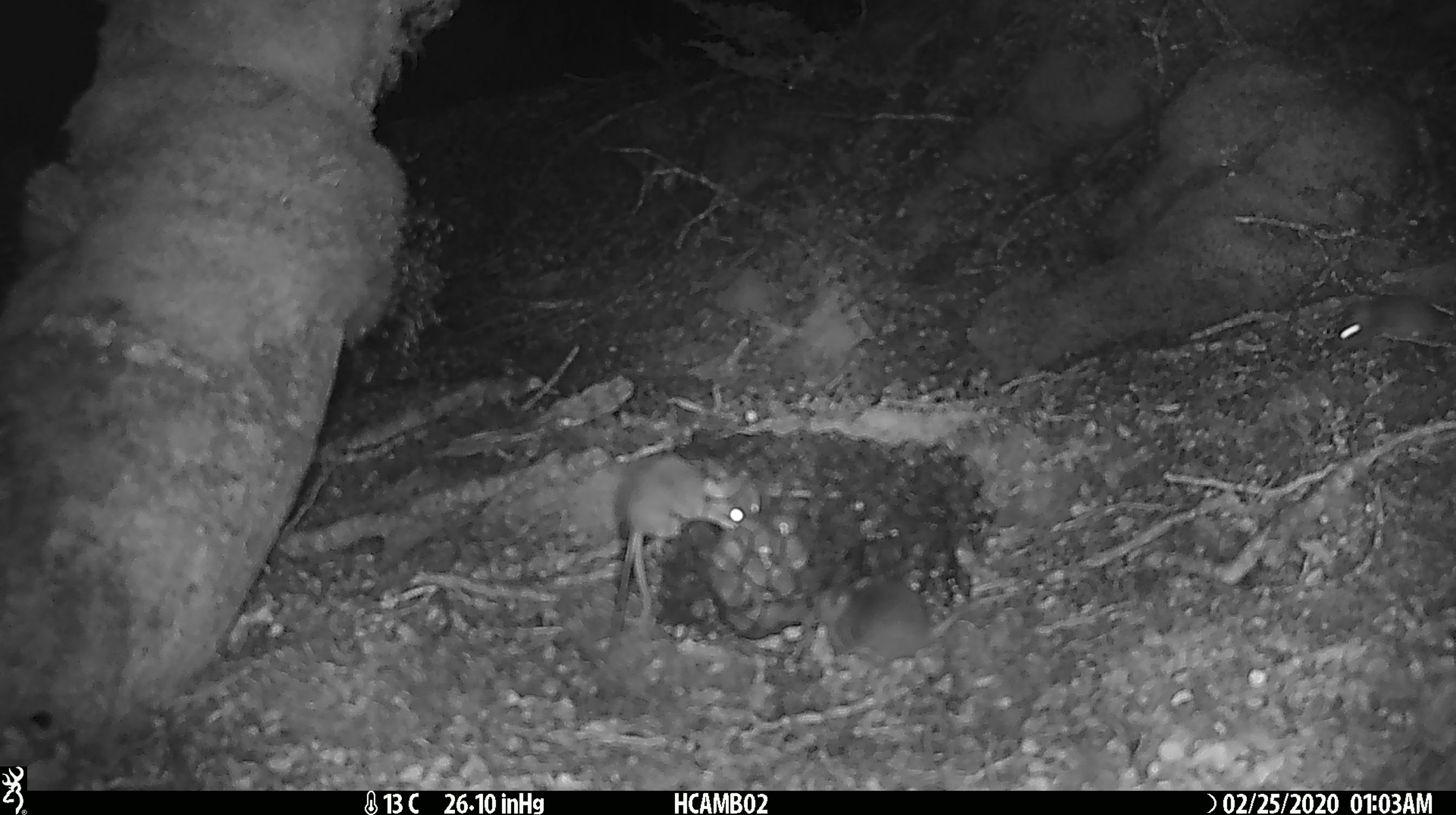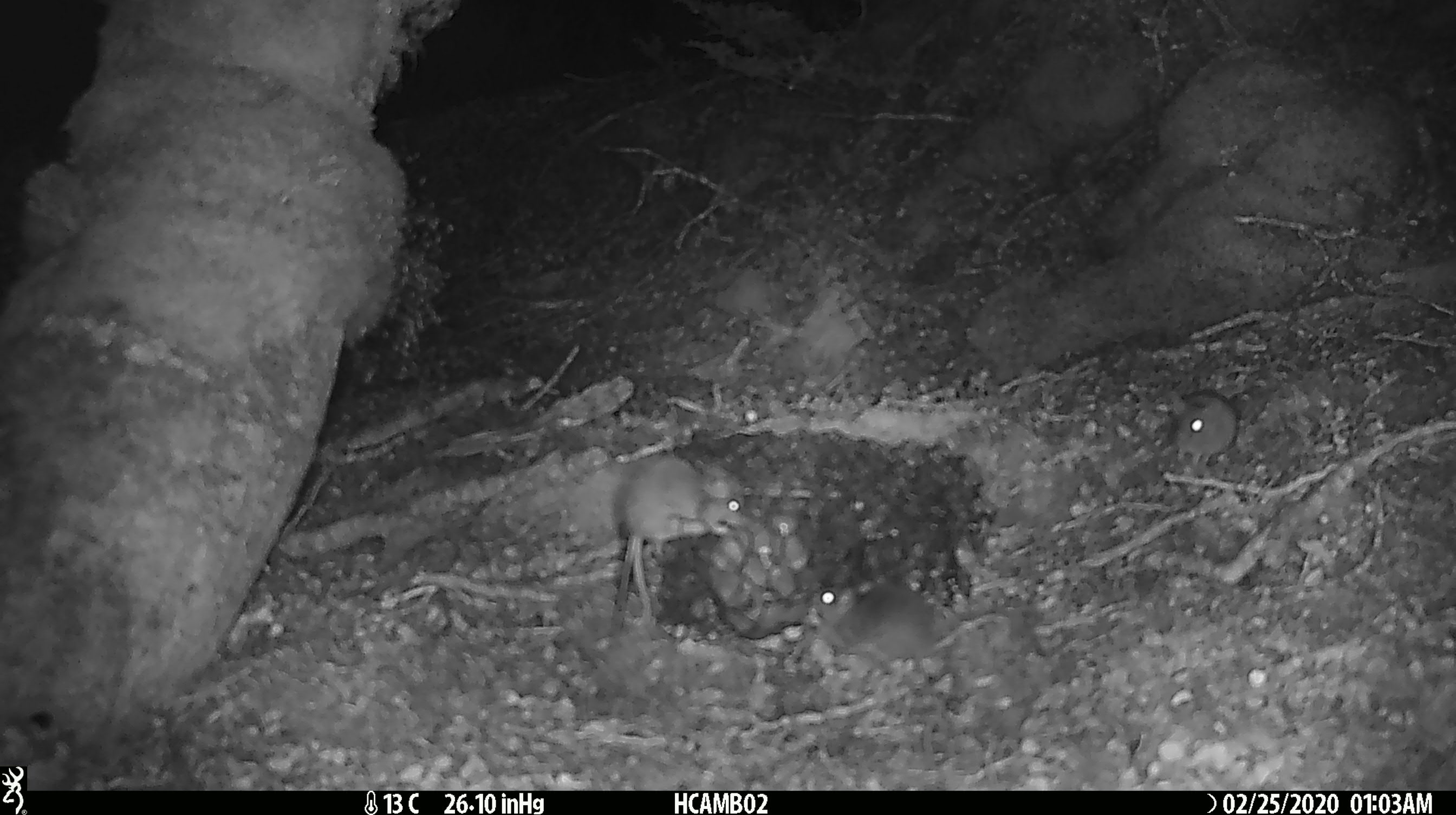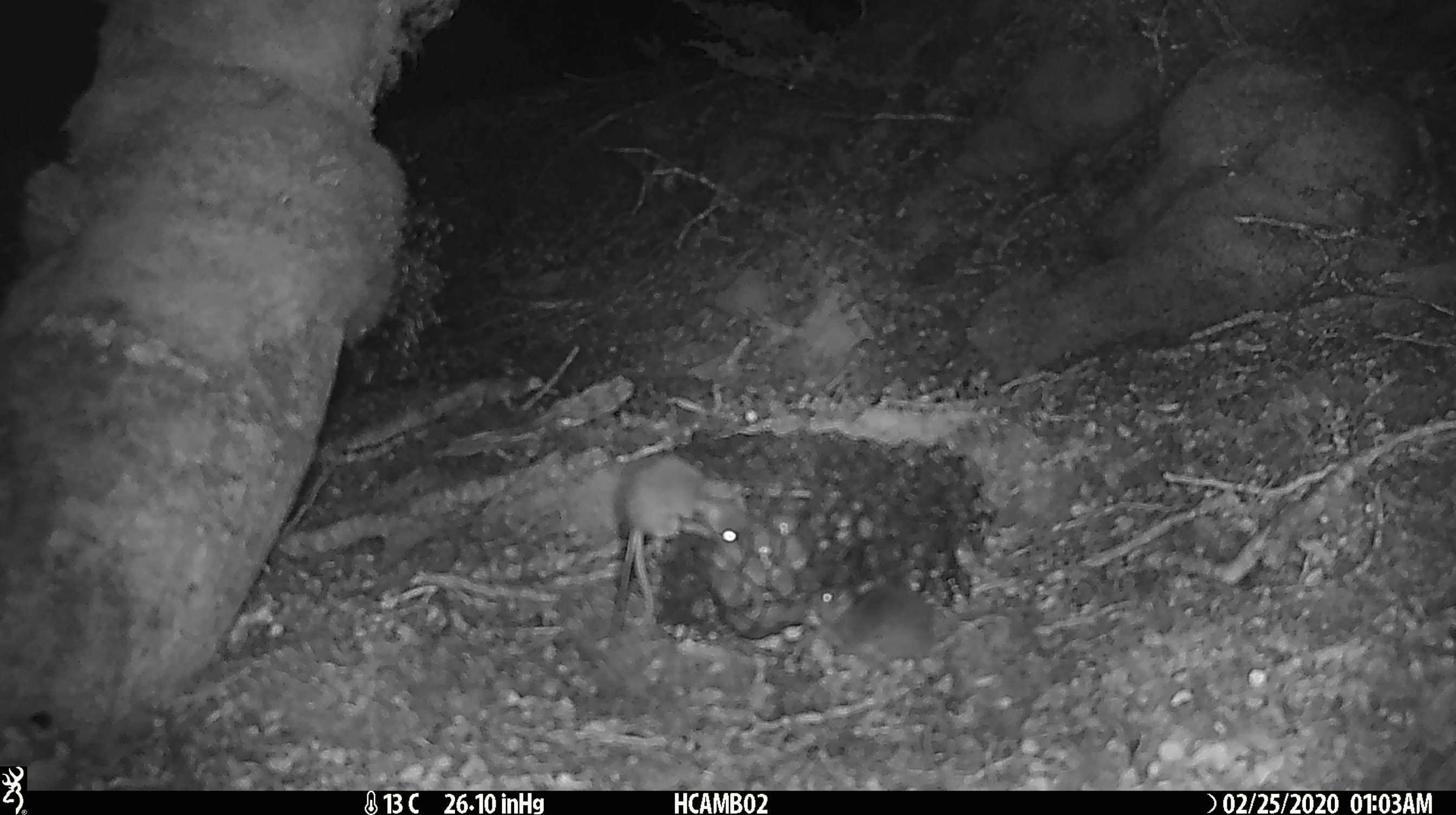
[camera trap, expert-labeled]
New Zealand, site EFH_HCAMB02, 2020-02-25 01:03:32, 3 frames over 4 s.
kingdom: Animalia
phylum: Chordata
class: Mammalia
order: Rodentia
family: Muridae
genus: Mus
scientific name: Mus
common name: mouse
Mouse (Mus).